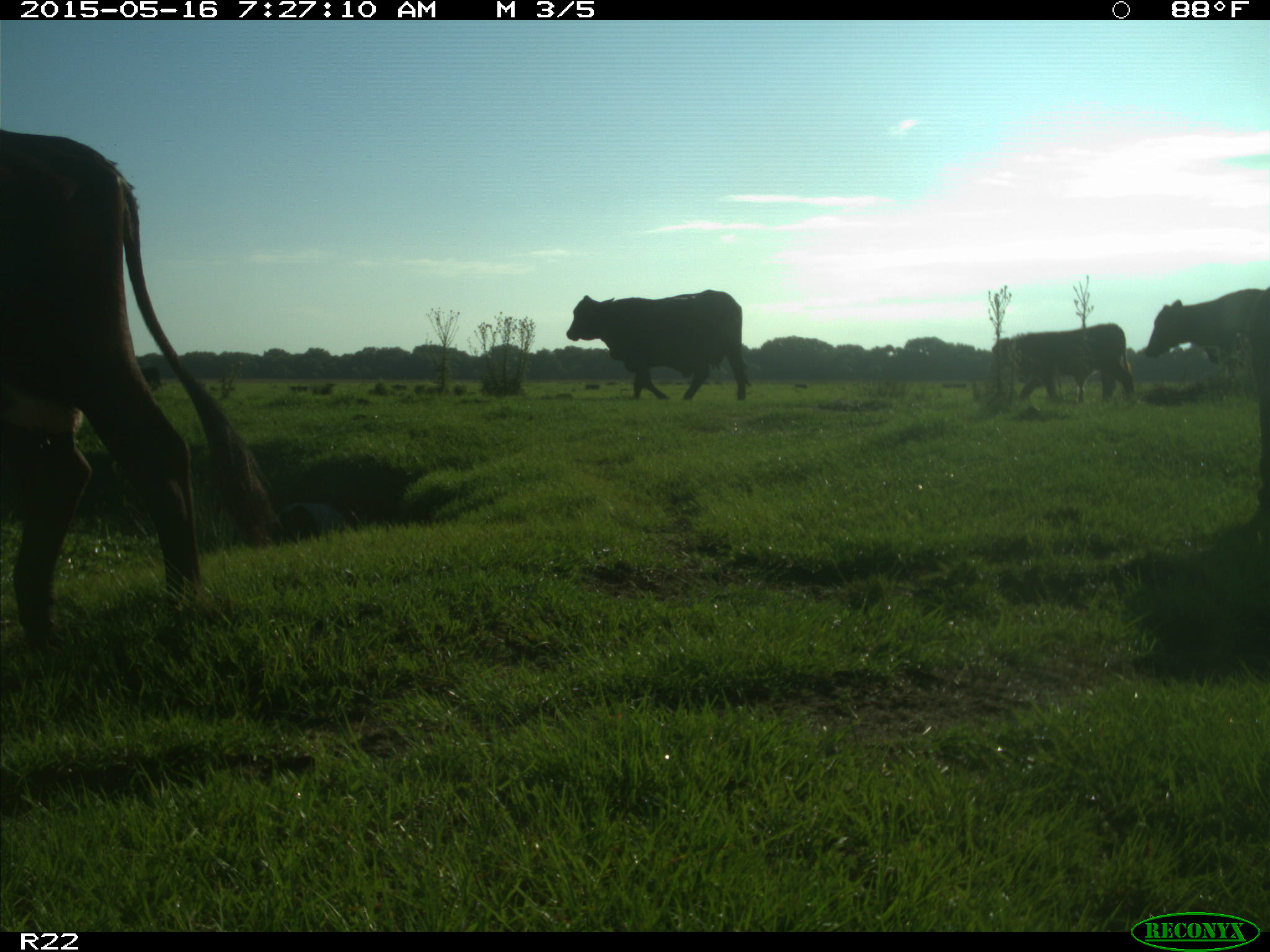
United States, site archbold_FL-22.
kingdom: Animalia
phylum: Chordata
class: Mammalia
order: Artiodactyla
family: Bovidae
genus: Bos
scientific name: Bos taurus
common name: domestic cow